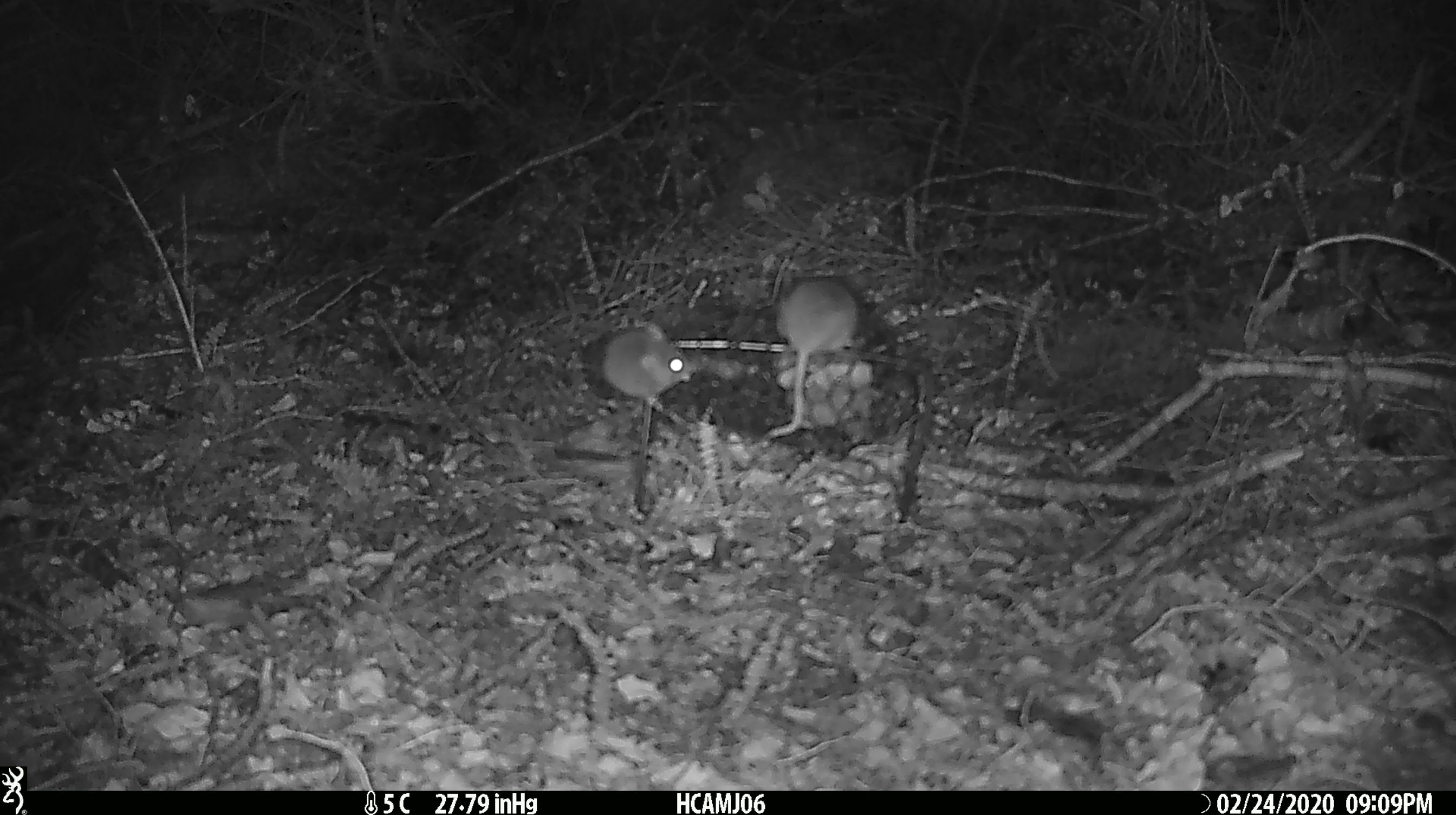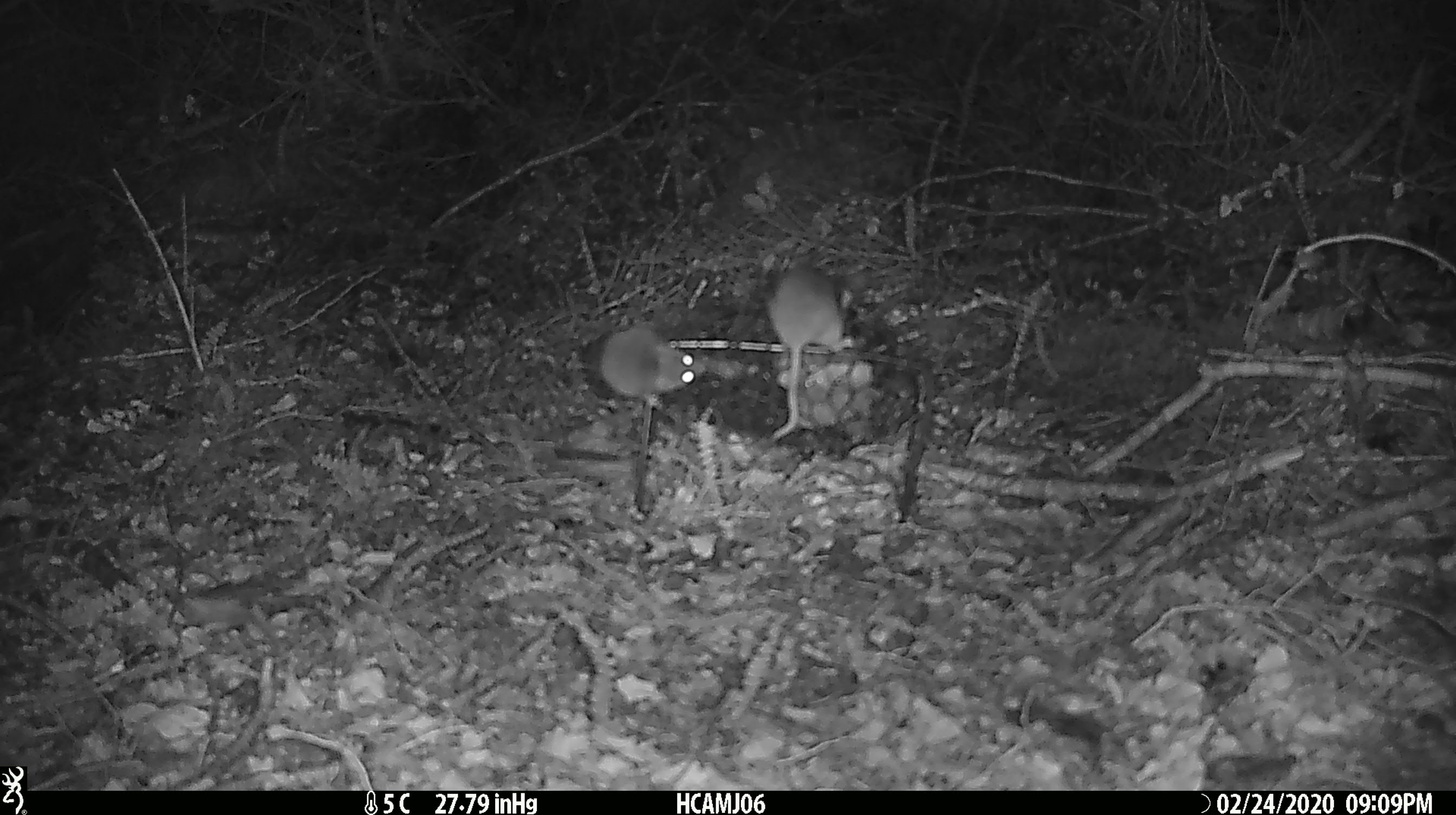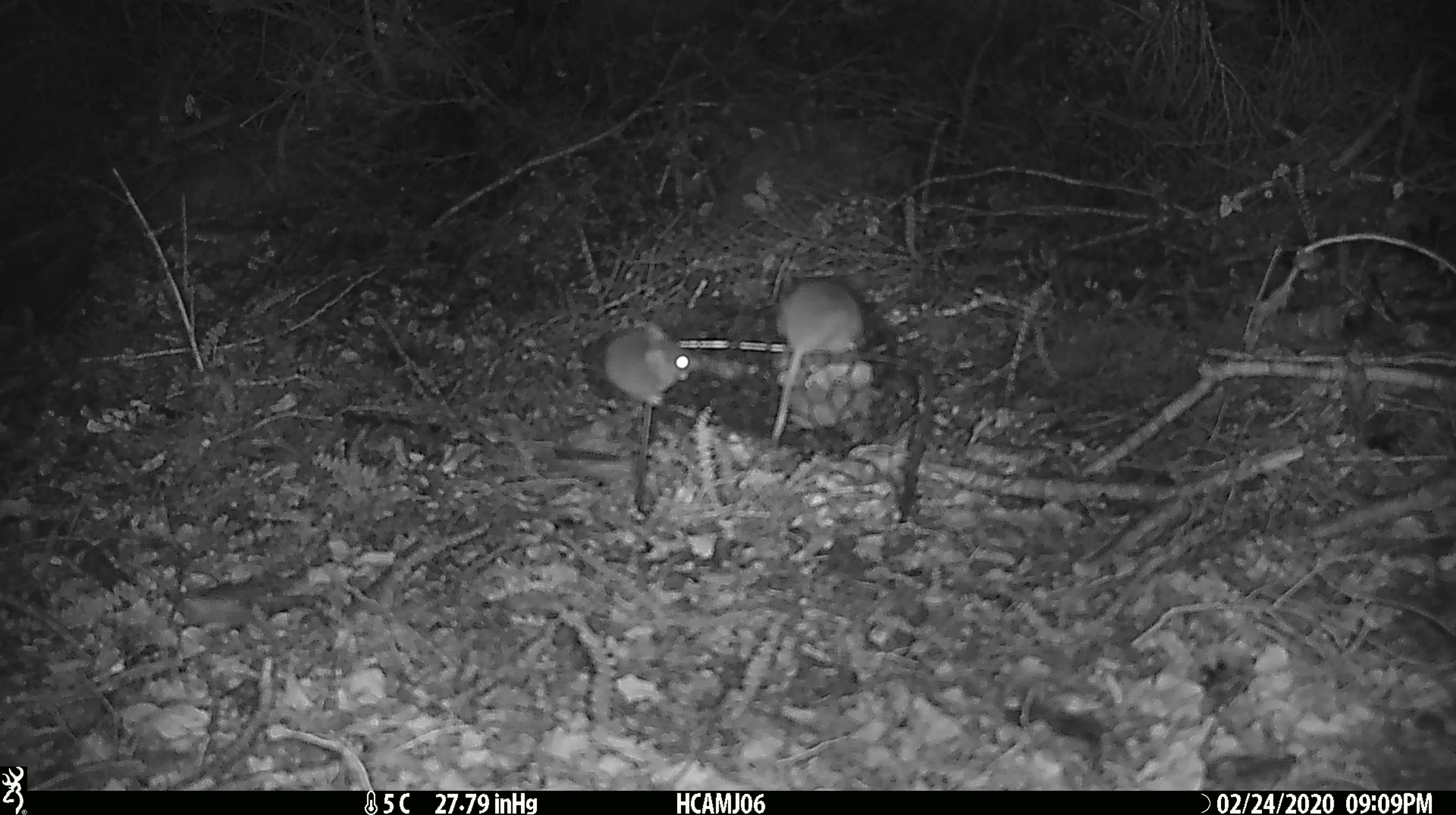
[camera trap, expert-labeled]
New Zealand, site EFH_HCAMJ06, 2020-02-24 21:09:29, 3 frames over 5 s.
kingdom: Animalia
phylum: Chordata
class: Mammalia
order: Rodentia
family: Muridae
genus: Mus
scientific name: Mus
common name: mouse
Mouse (Mus).